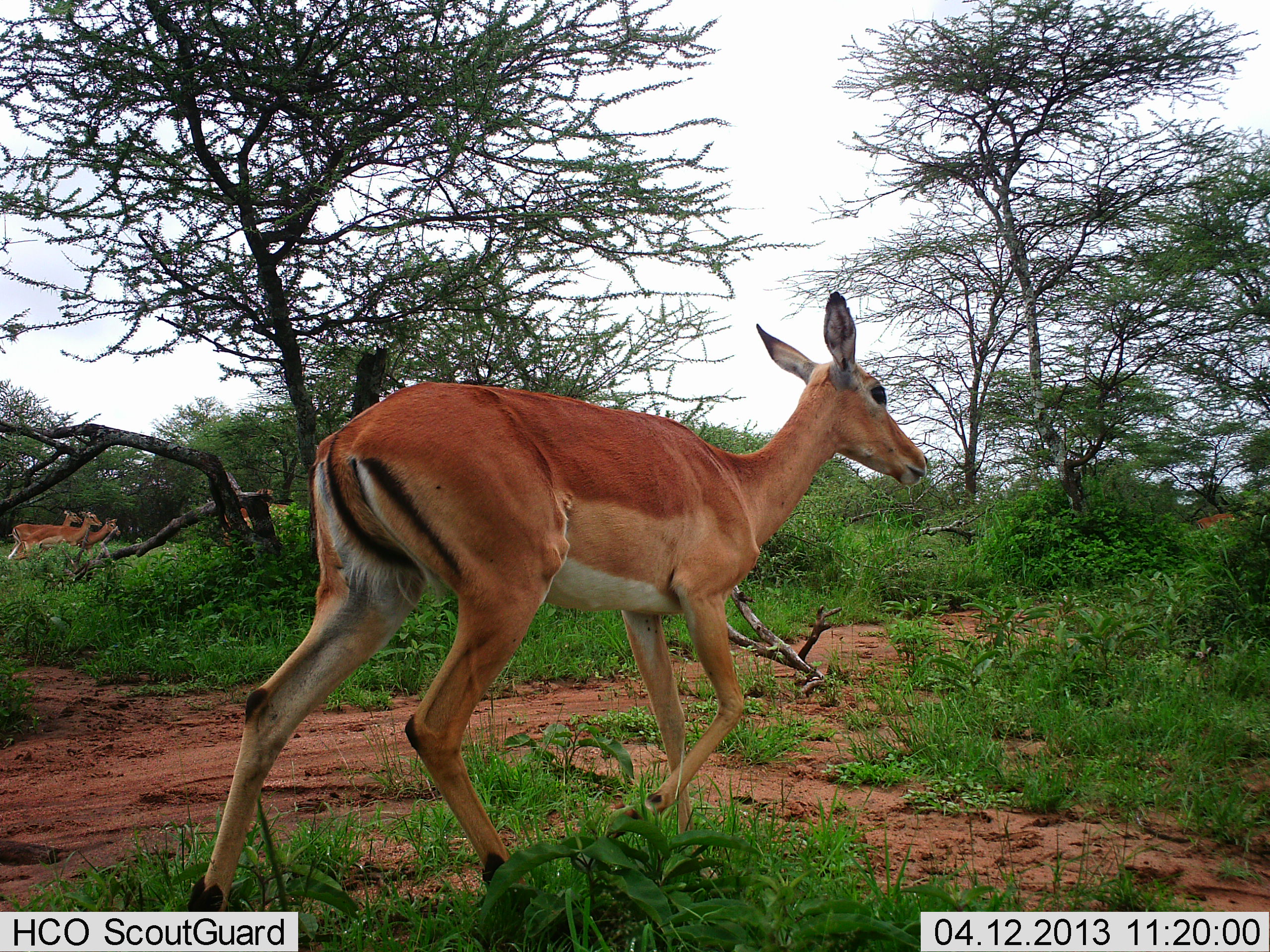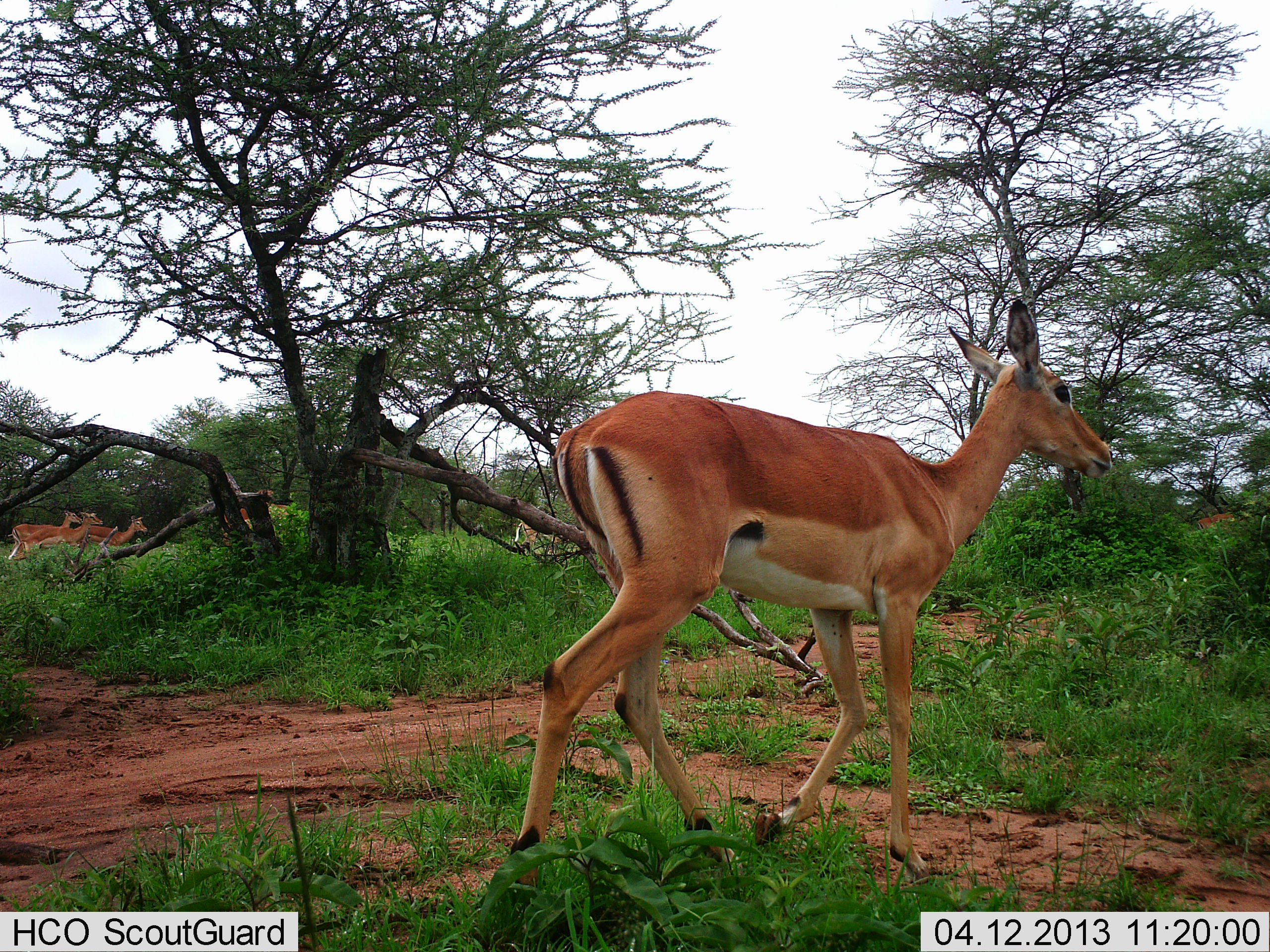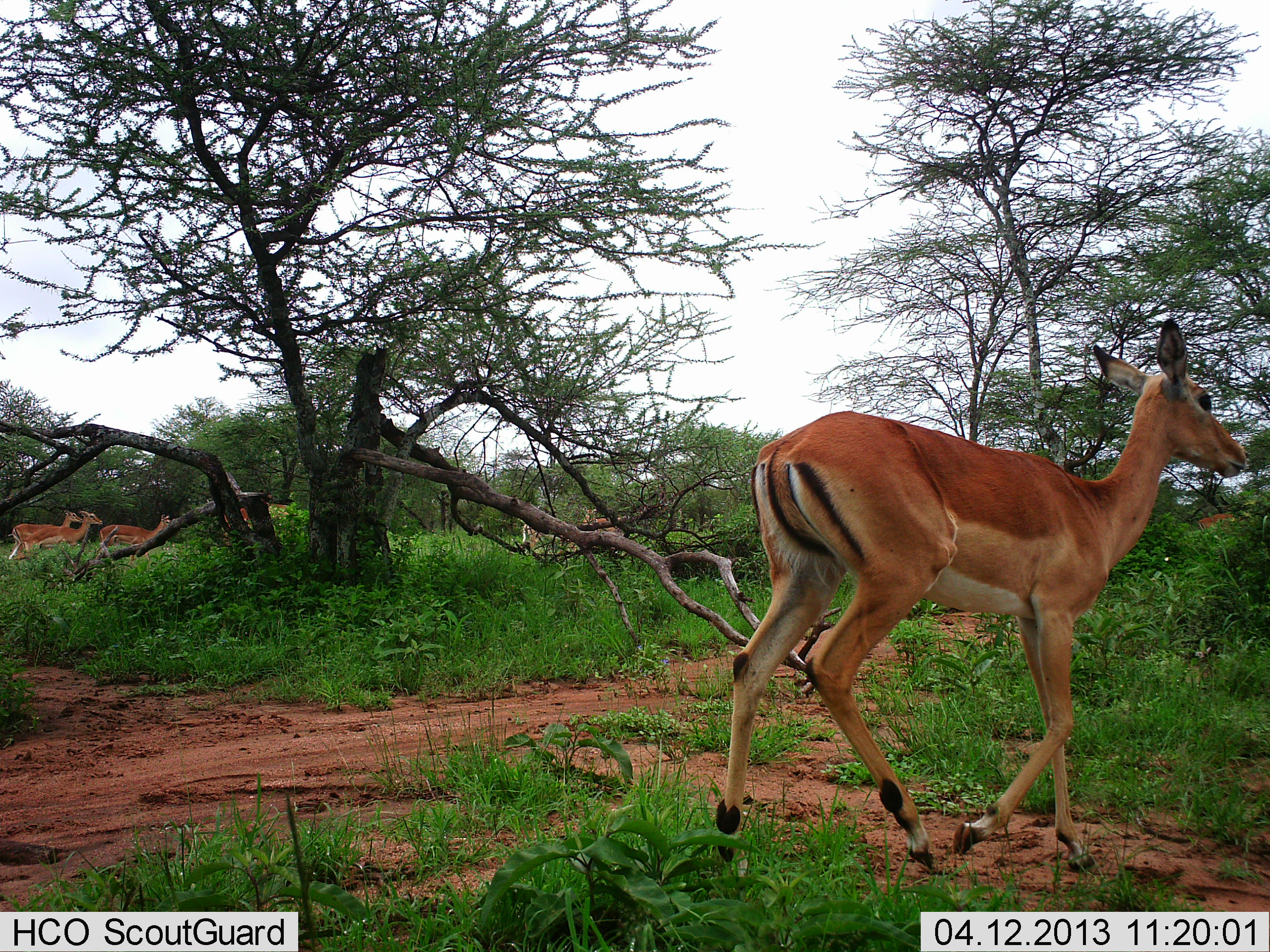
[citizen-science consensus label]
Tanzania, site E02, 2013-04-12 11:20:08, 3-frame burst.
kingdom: Animalia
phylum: Chordata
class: Mammalia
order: Artiodactyla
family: Bovidae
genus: Aepyceros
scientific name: Aepyceros melampus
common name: impala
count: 5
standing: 48%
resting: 0%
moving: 100%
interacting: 0%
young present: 0%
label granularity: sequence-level